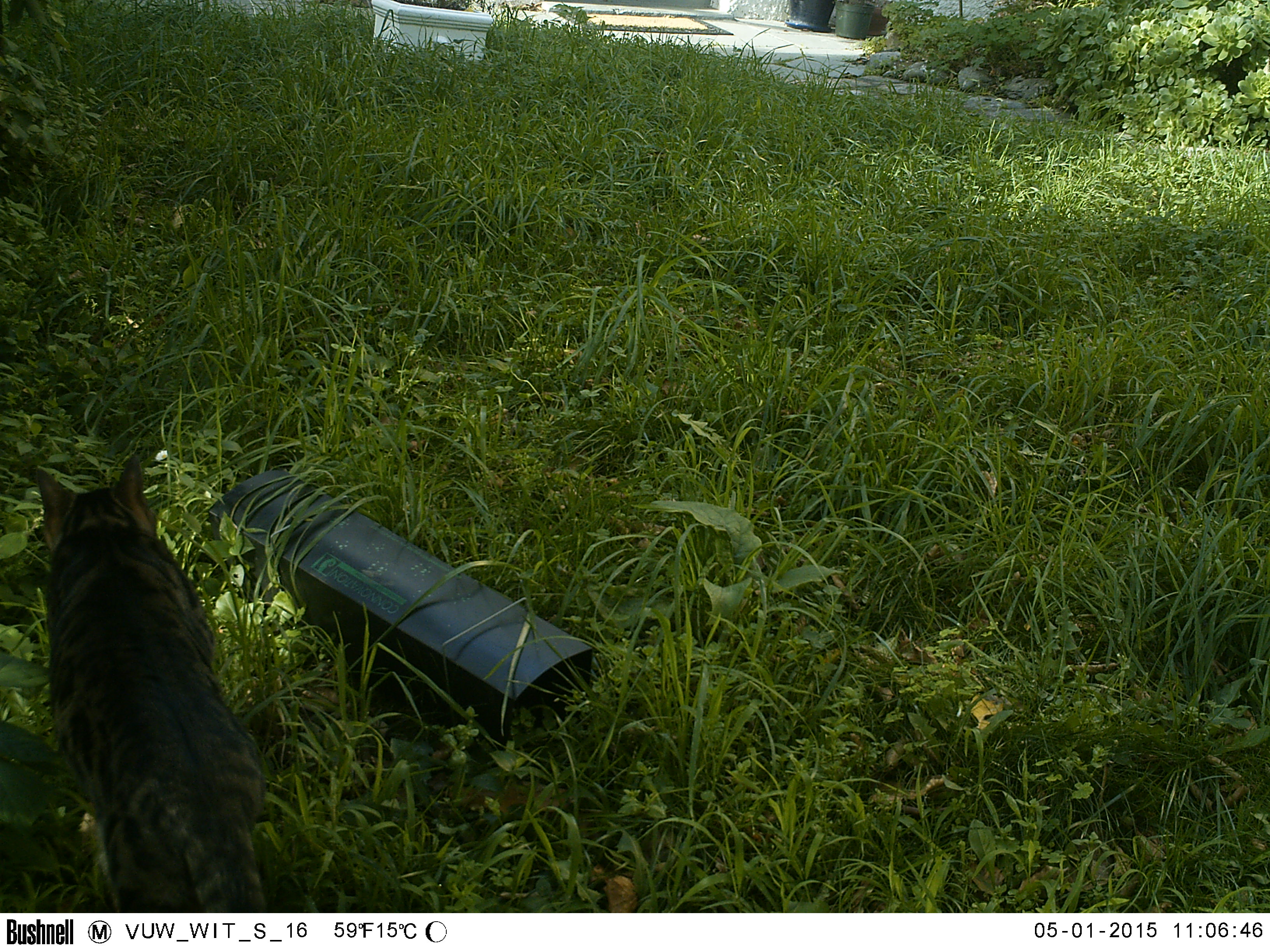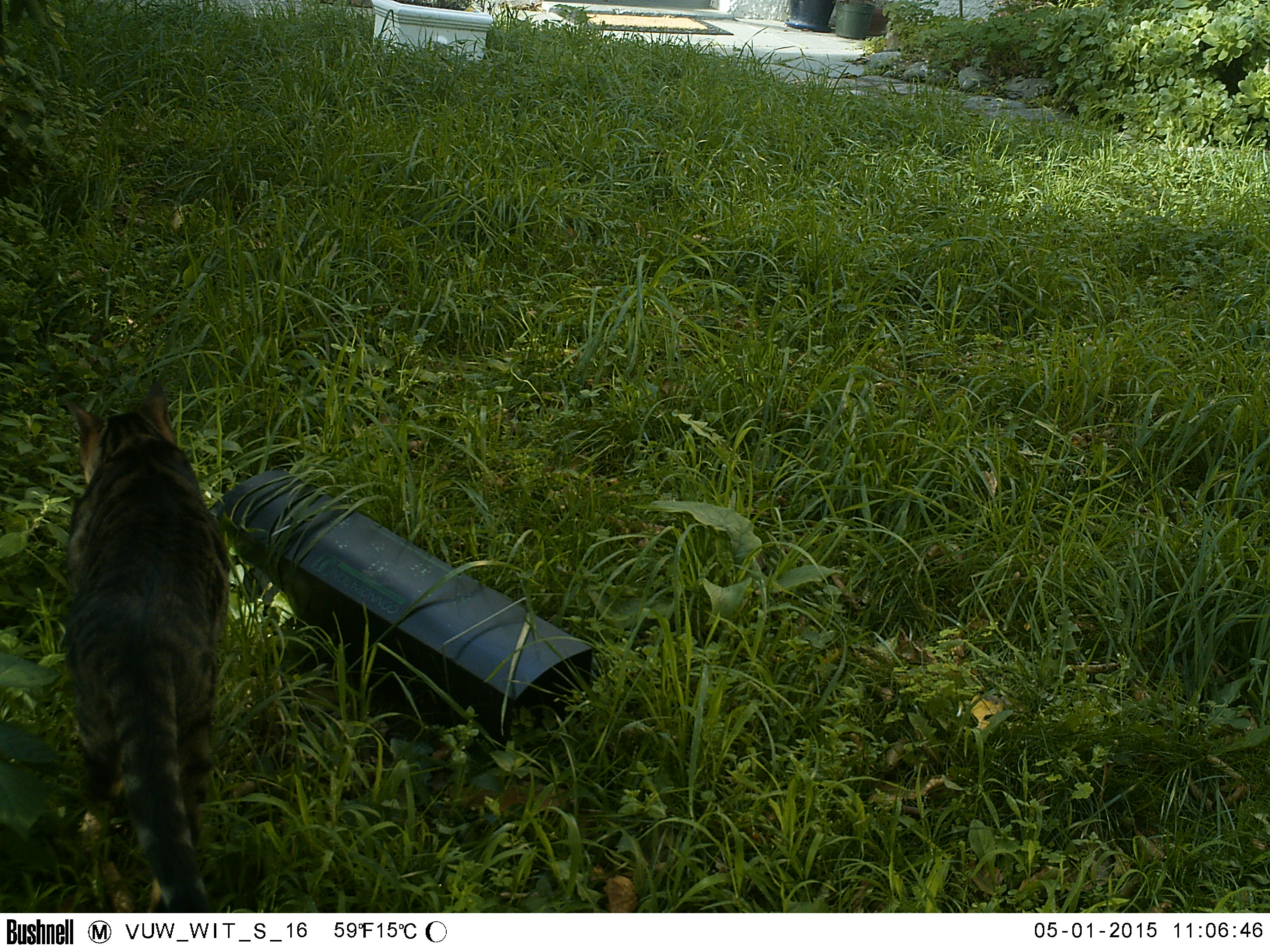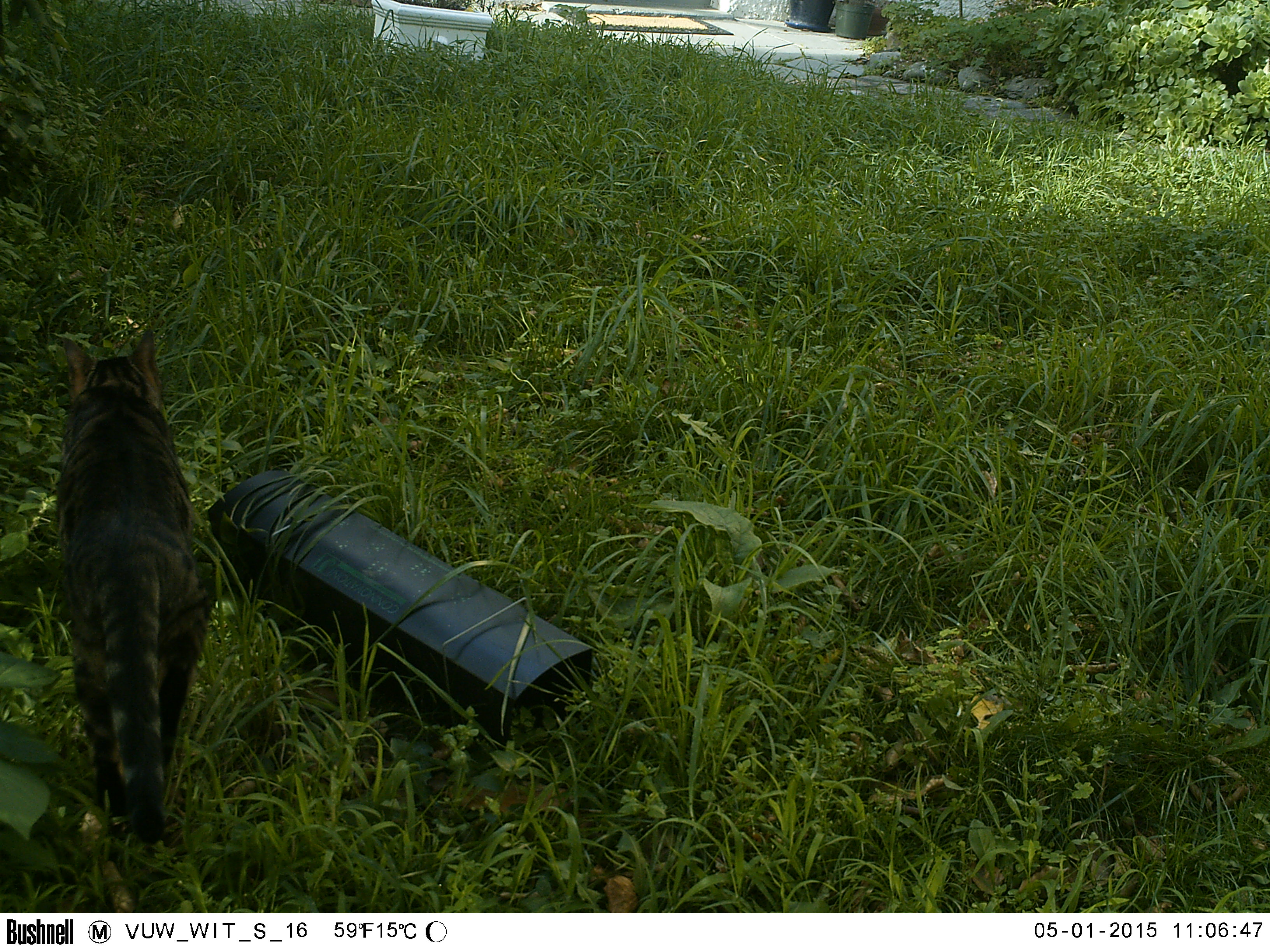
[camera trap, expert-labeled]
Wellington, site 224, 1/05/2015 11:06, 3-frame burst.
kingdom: Animalia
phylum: Chordata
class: Mammalia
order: Carnivora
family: Felidae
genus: Felis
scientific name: Felis catus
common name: cat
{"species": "cat (Felis catus)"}